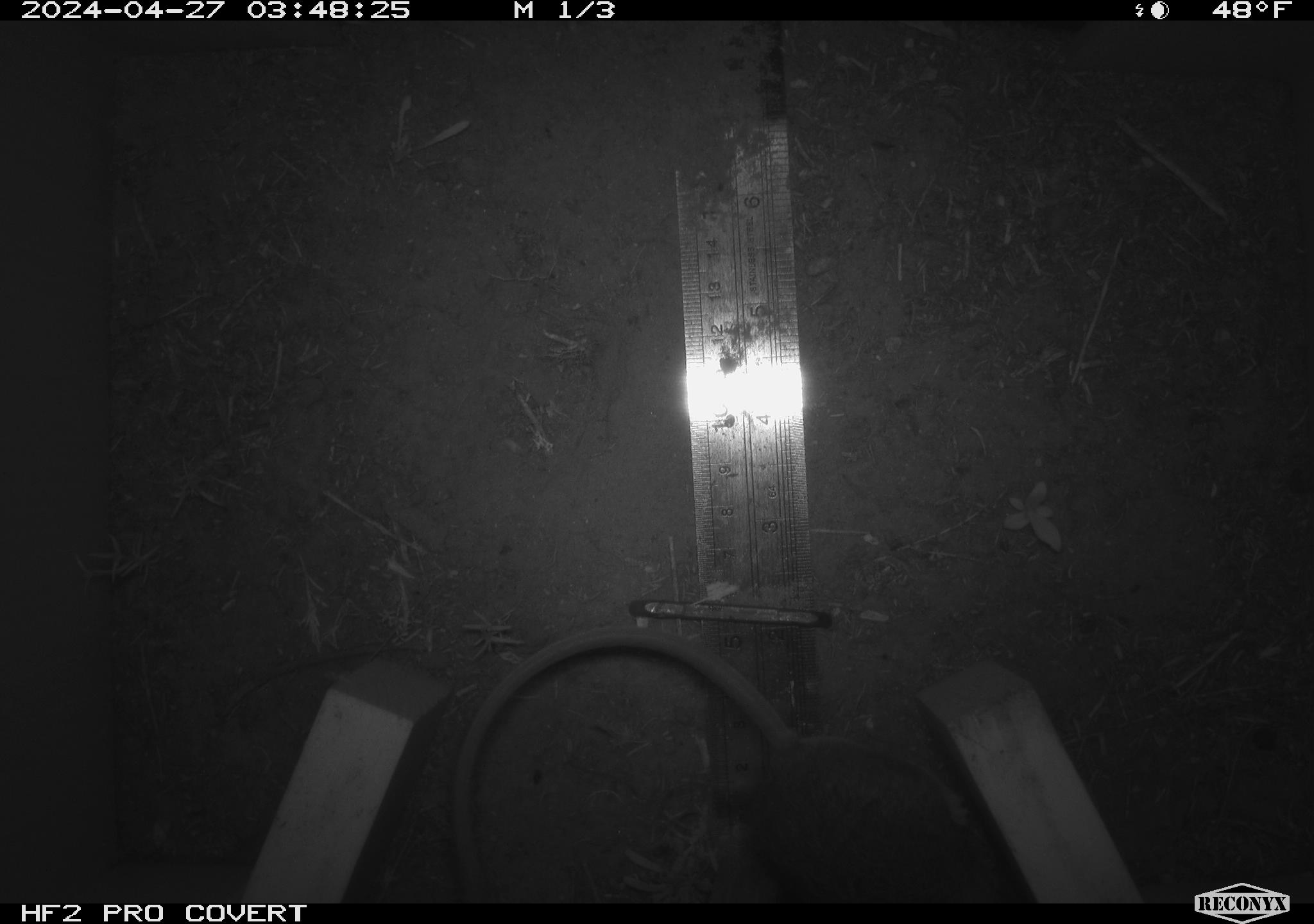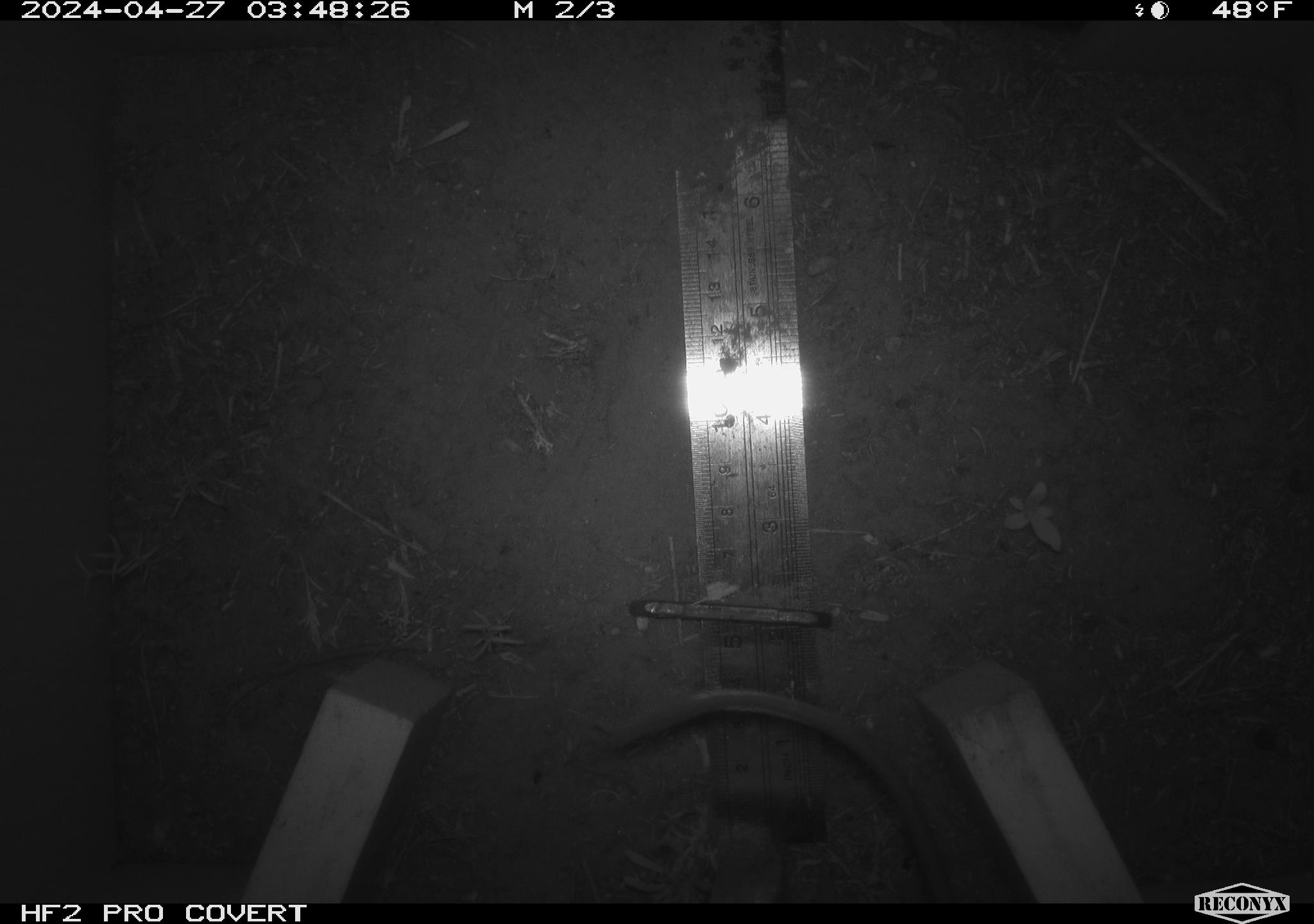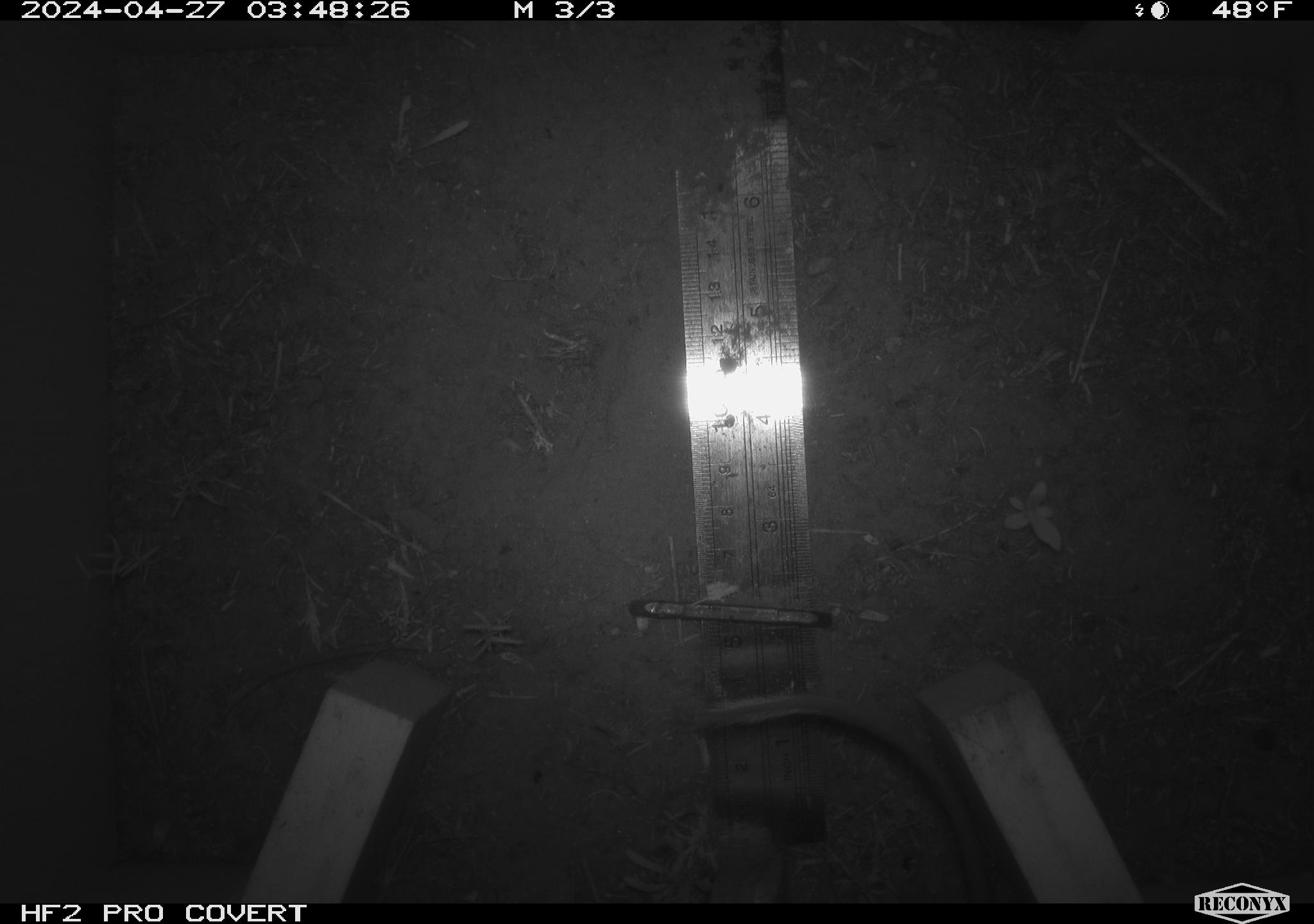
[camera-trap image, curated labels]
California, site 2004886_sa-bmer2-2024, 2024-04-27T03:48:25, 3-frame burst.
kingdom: Animalia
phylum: Chordata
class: Mammalia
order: Rodentia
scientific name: Rodentia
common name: woodrat or rat or mouse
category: woodrat or rat or mouse species